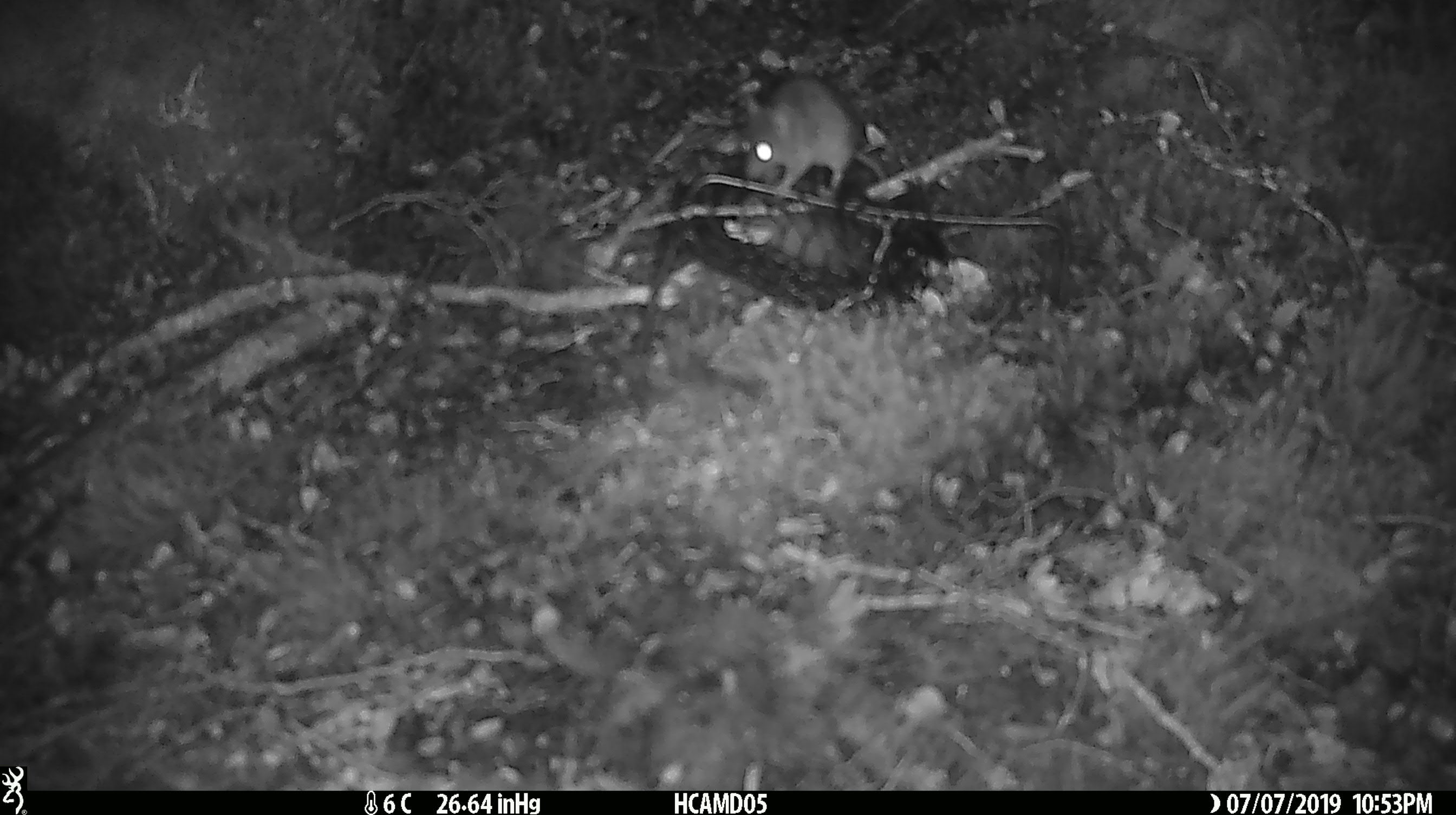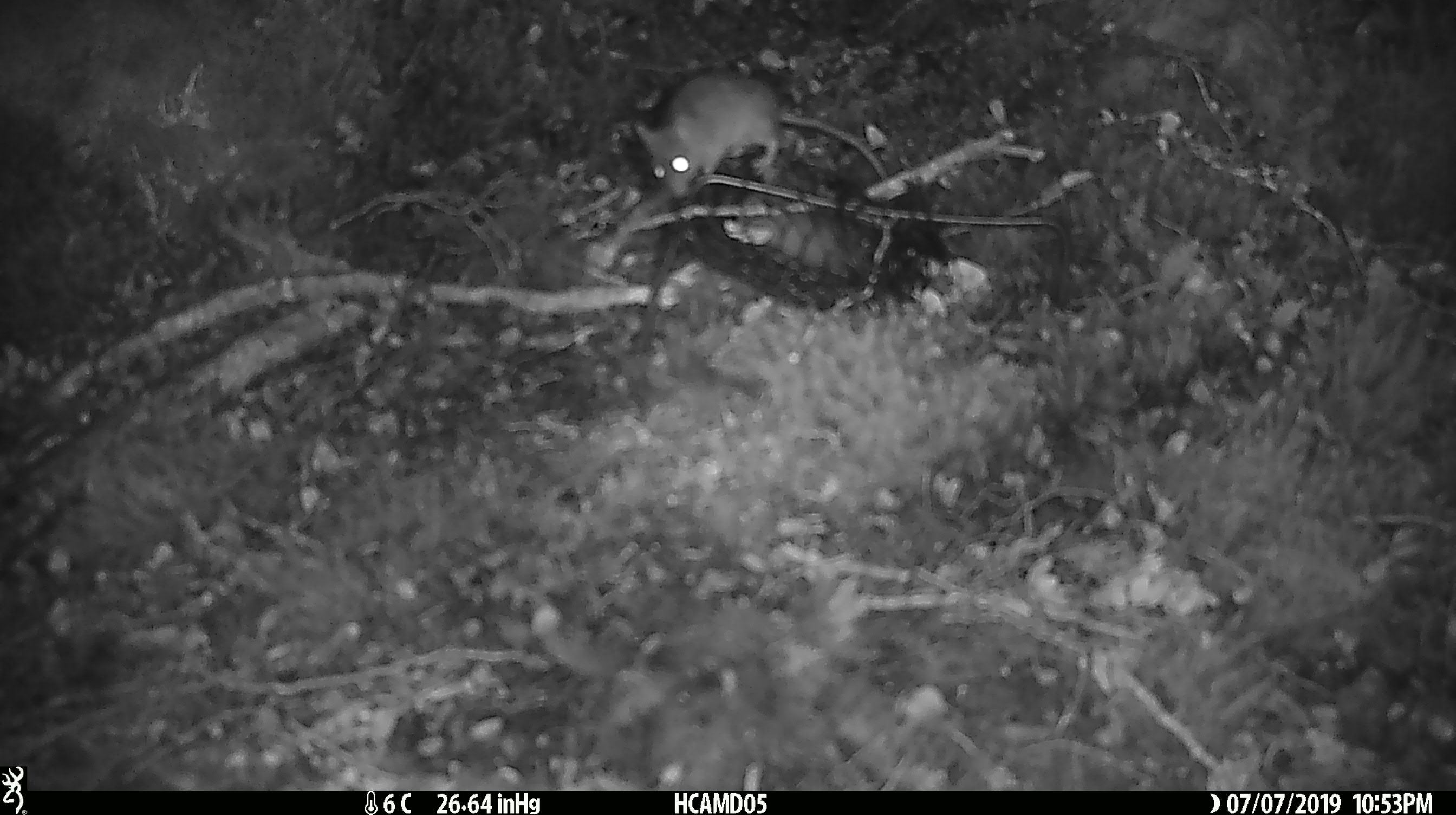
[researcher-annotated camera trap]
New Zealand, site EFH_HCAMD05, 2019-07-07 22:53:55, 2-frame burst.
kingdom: Animalia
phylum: Chordata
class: Mammalia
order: Rodentia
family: Muridae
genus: Mus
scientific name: Mus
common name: mouse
Mouse (Mus).